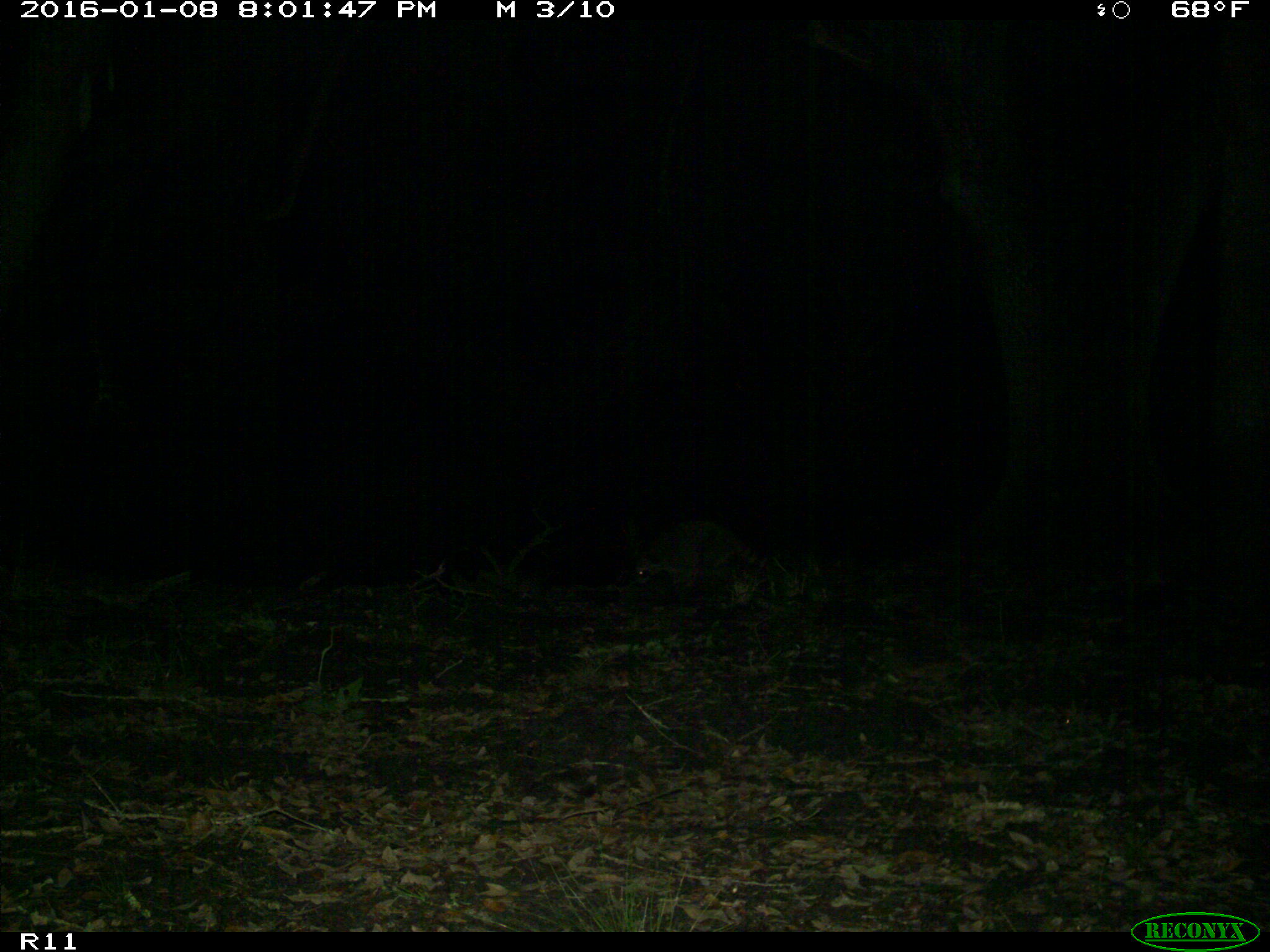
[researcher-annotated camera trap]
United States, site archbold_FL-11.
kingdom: Animalia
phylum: Chordata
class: Mammalia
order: Carnivora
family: Procyonidae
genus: Procyon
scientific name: Procyon lotor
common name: common raccoon